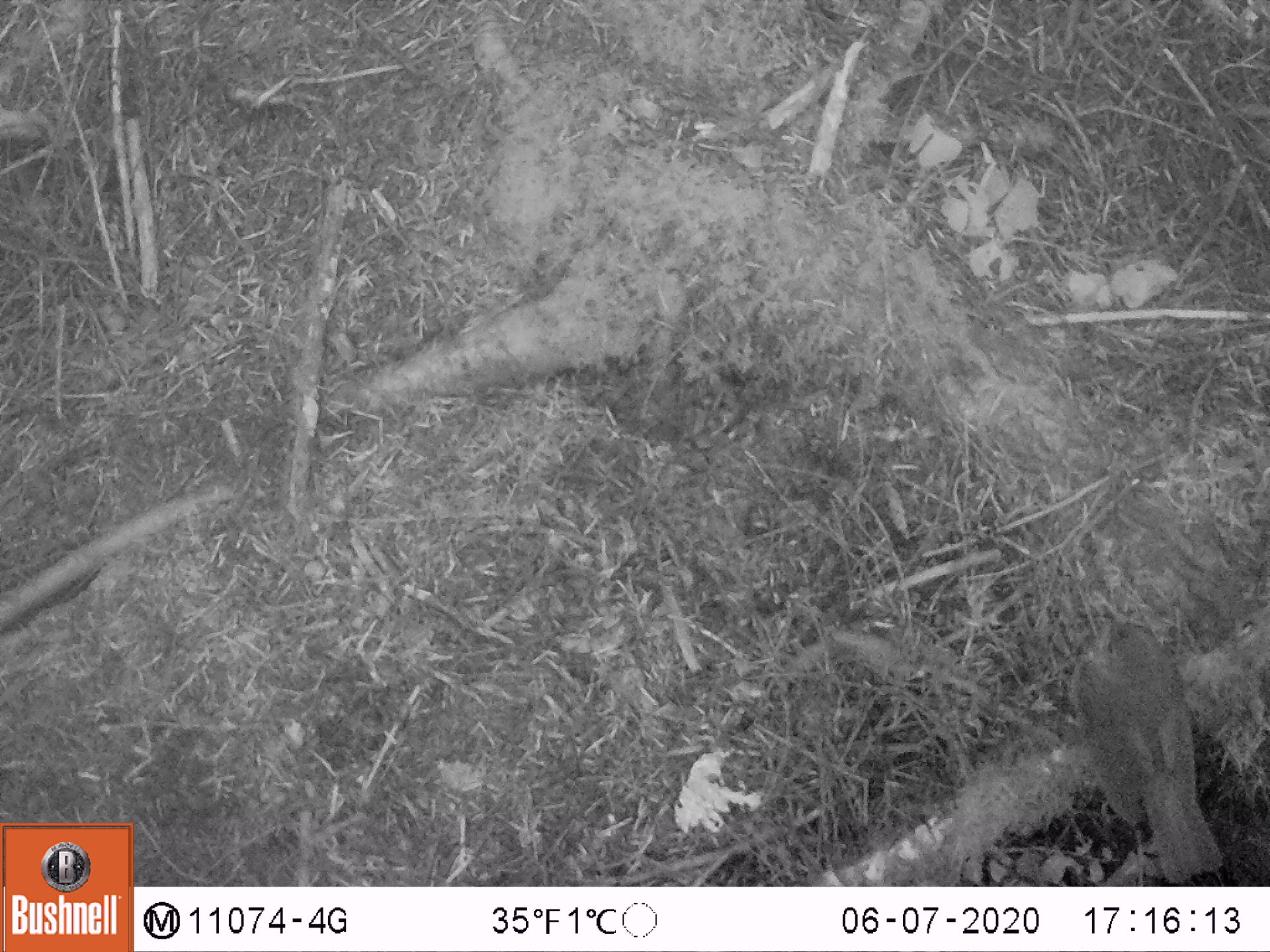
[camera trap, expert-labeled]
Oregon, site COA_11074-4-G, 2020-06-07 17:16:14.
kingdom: Animalia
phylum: Chordata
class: Aves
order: Passeriformes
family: Turdidae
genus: Catharus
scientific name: Catharus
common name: brown thrushes and nightingale-thrushes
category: catharus species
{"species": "catharus species (brown thrushes and nightingale-thrushes) (Catharus)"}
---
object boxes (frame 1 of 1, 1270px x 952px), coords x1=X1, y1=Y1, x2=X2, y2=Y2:
catharus species: x1=1060, y1=601, x2=1239, y2=883